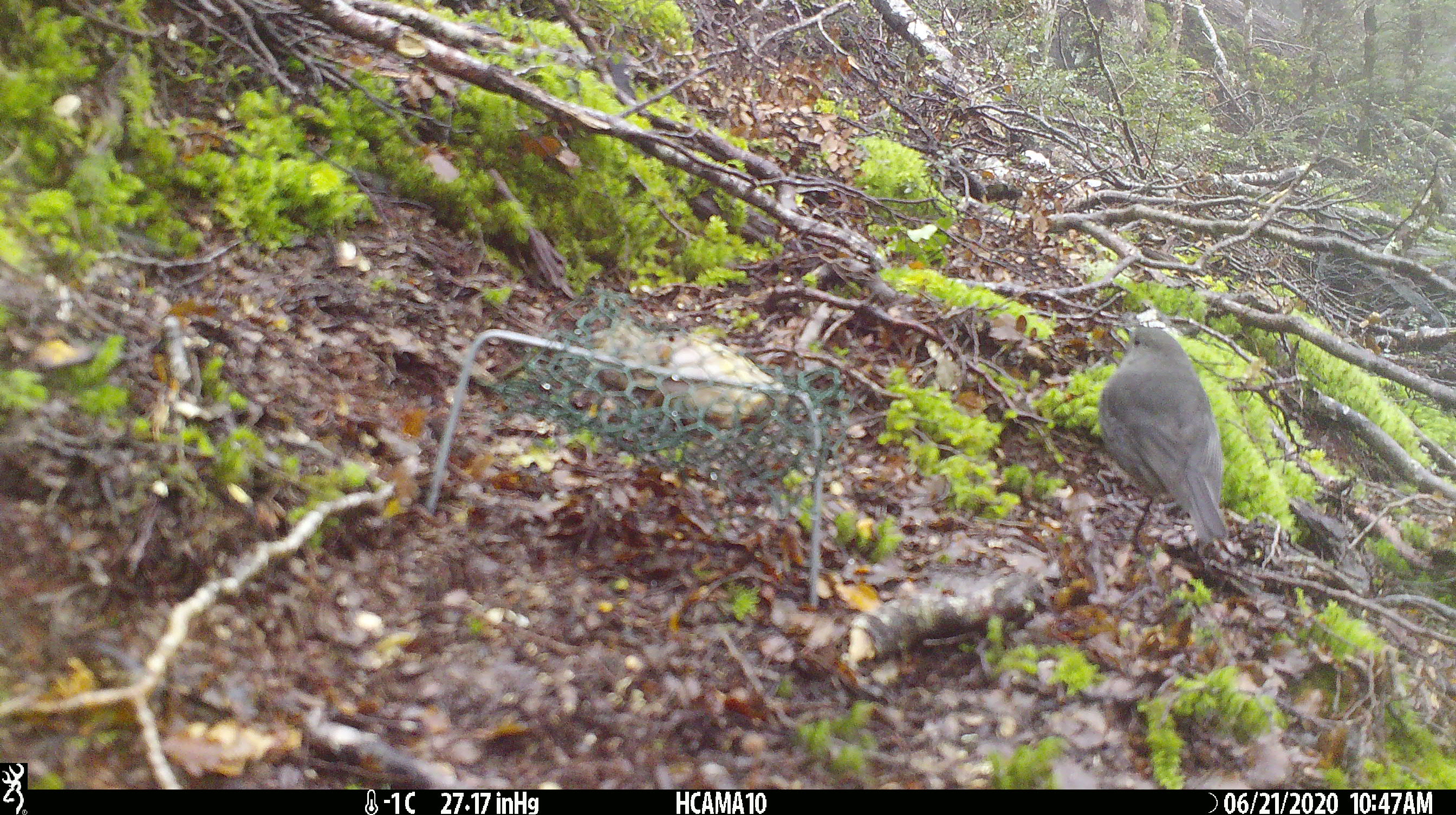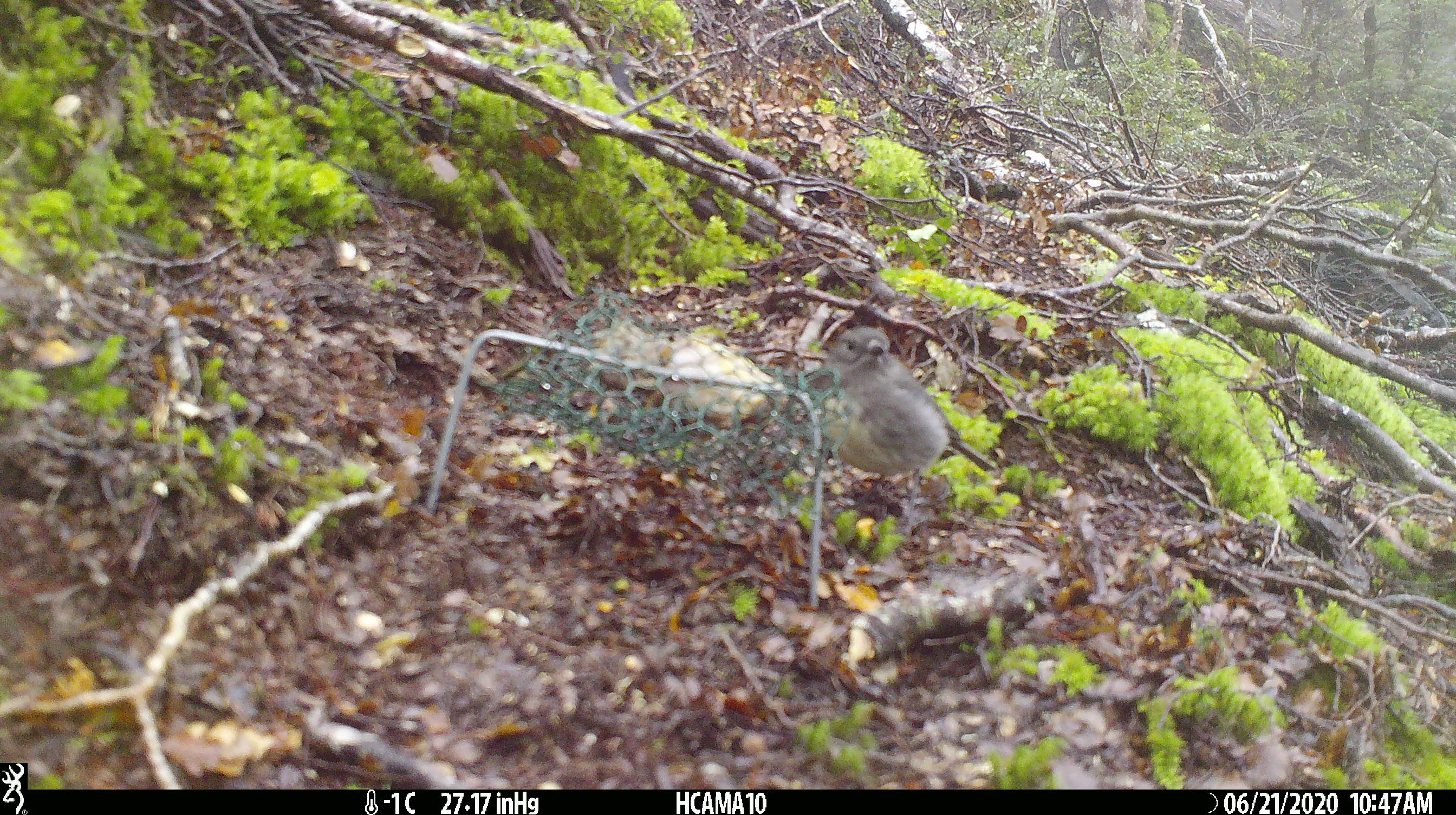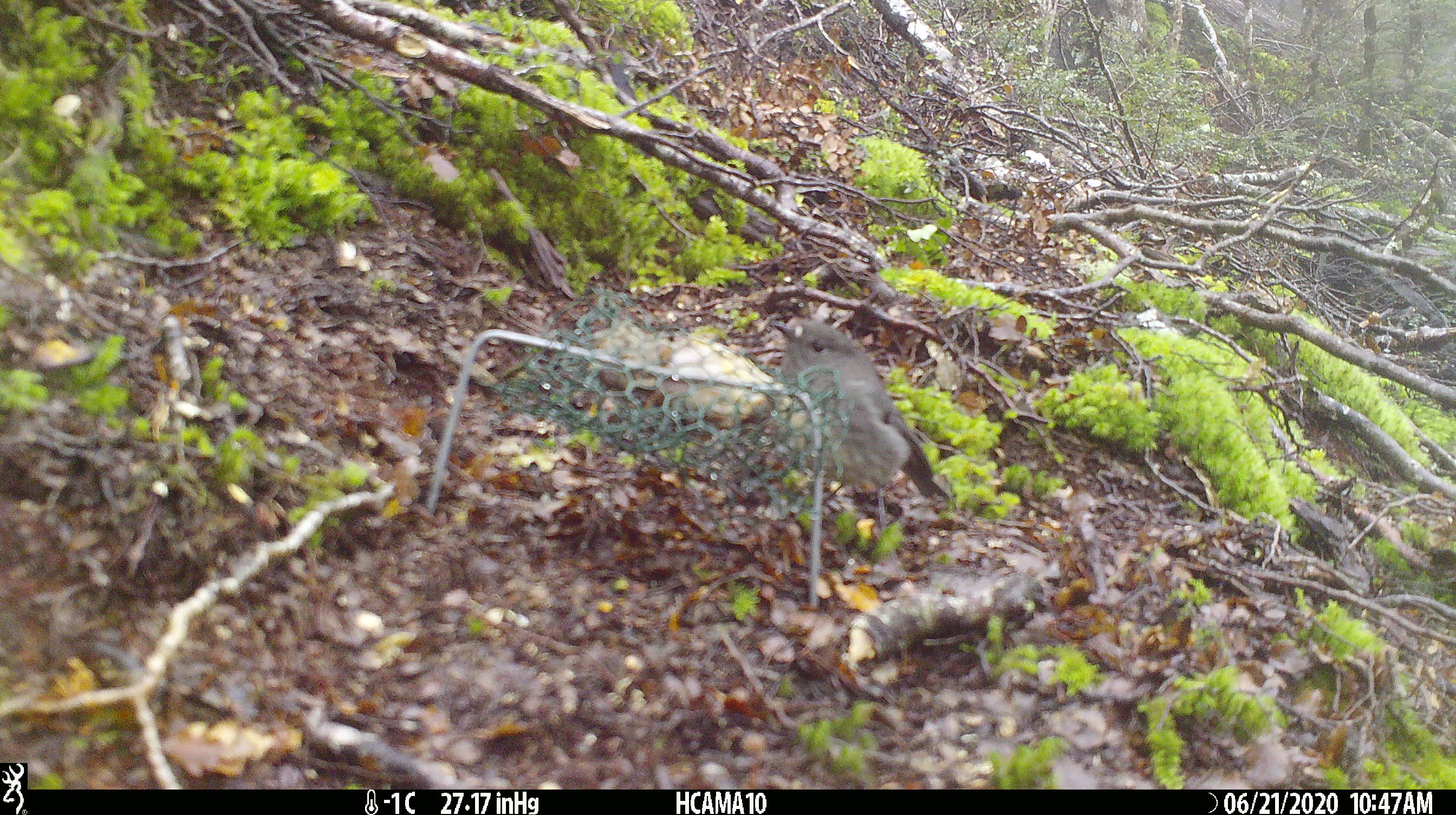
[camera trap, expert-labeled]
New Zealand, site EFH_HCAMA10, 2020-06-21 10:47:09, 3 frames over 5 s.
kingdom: Animalia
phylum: Chordata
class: Aves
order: Passeriformes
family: Petroicidae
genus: Petroica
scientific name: Petroica australis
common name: new zealand robin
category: robin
Robin (new zealand robin) (Petroica australis).